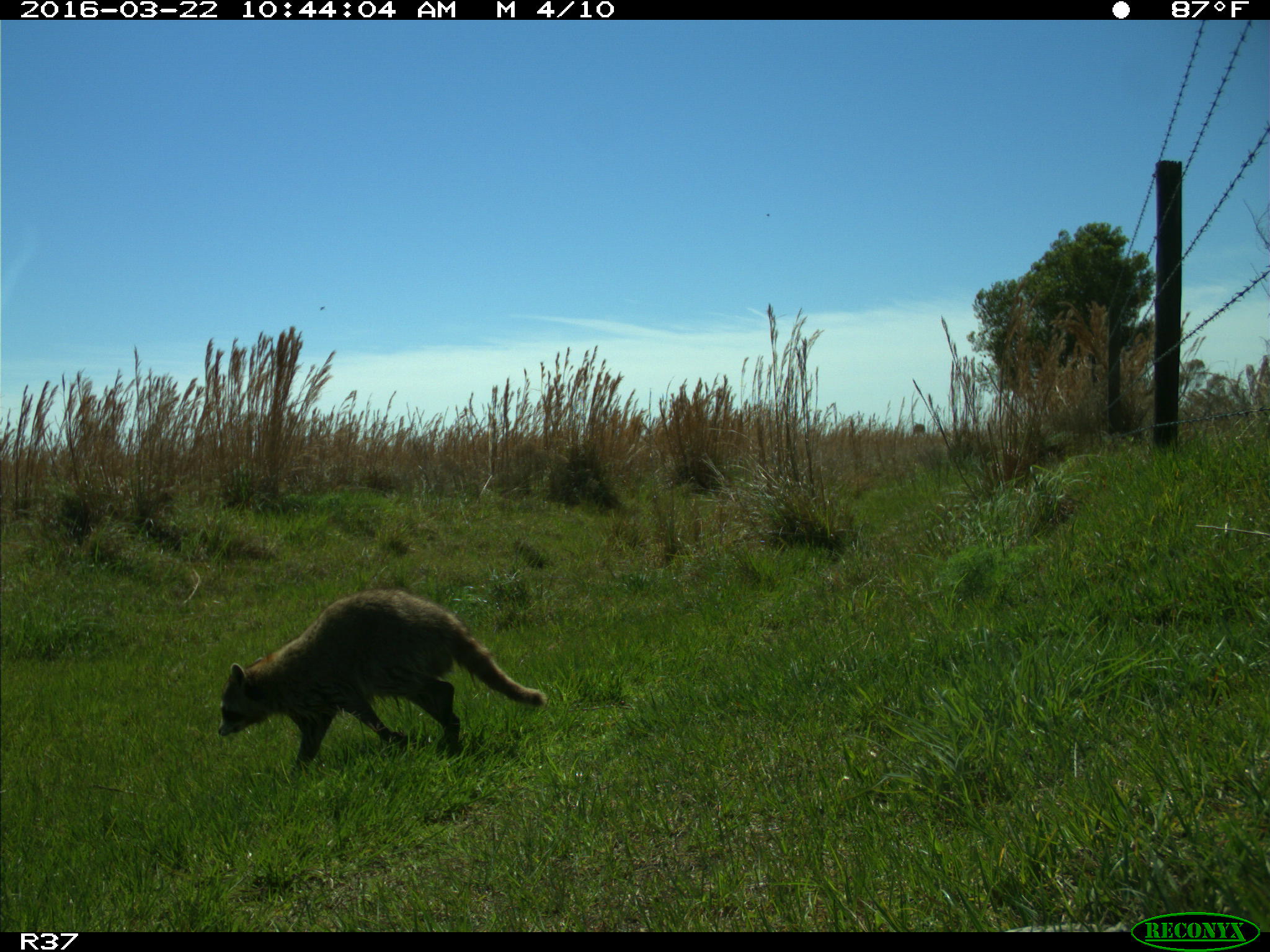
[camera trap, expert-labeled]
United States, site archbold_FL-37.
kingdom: Animalia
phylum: Chordata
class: Mammalia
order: Carnivora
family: Procyonidae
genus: Procyon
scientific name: Procyon lotor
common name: common raccoon